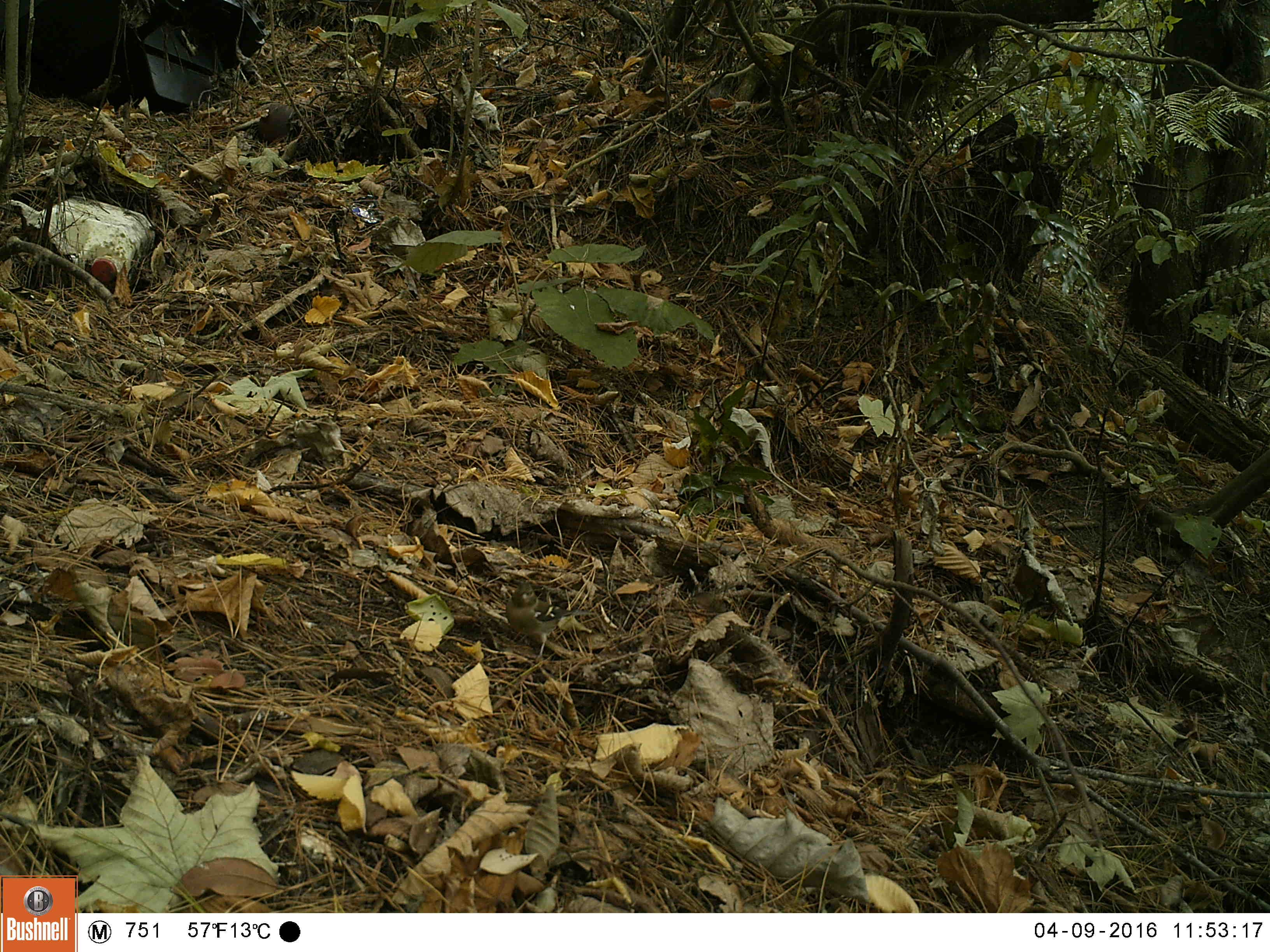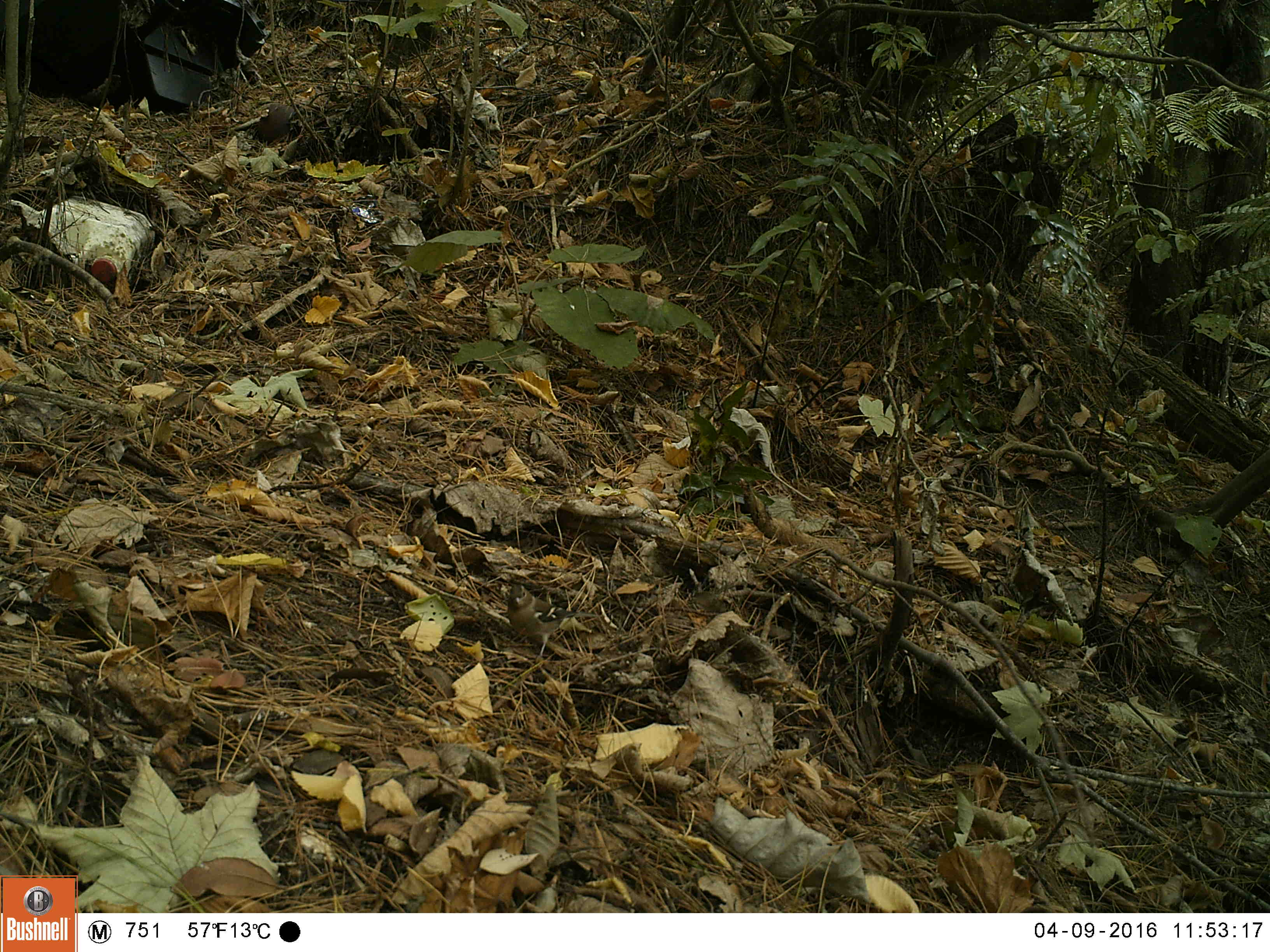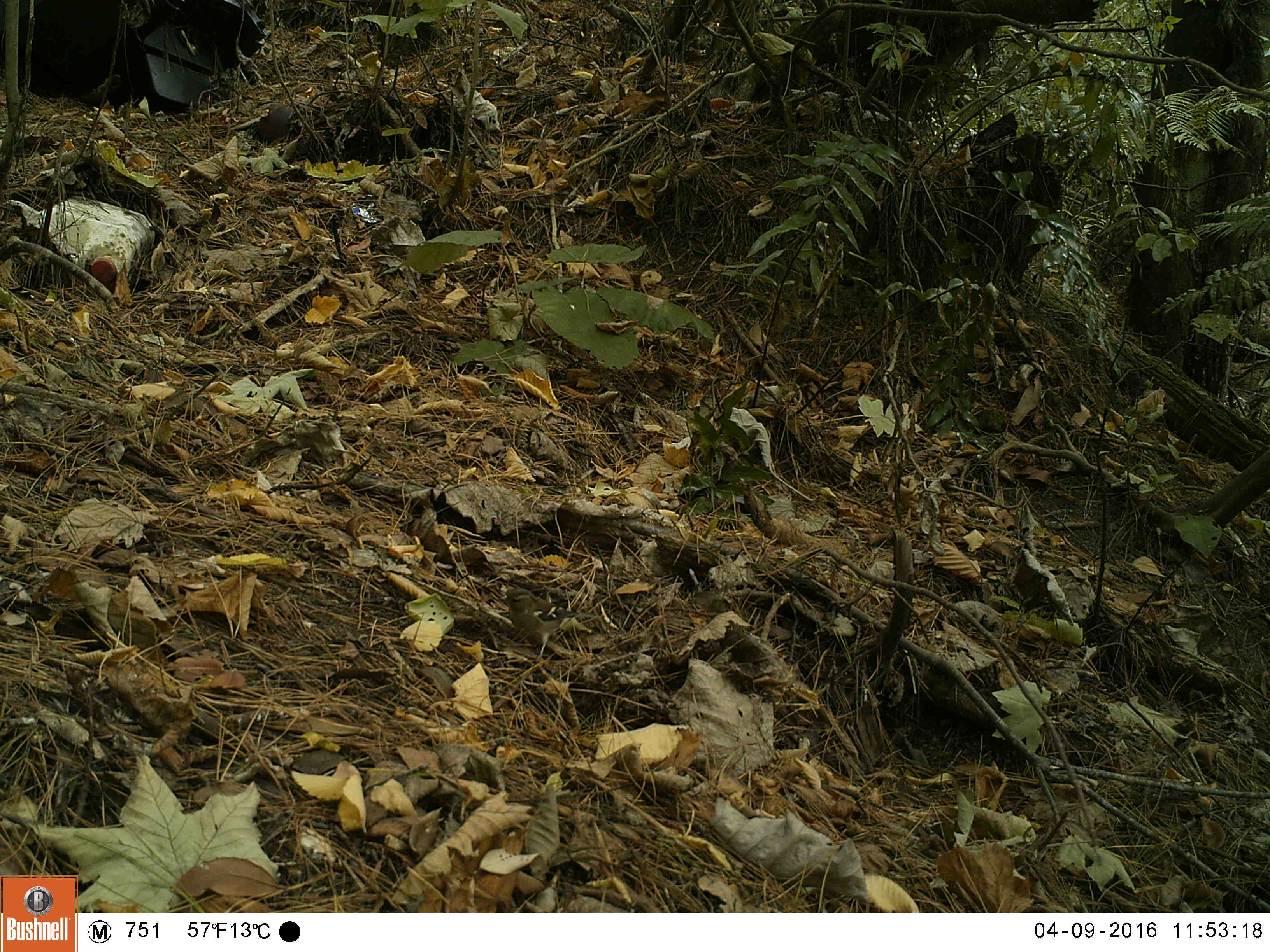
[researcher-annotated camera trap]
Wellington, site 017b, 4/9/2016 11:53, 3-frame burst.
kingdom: Animalia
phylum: Chordata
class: Aves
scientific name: Aves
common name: bird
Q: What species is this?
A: Bird (Aves).